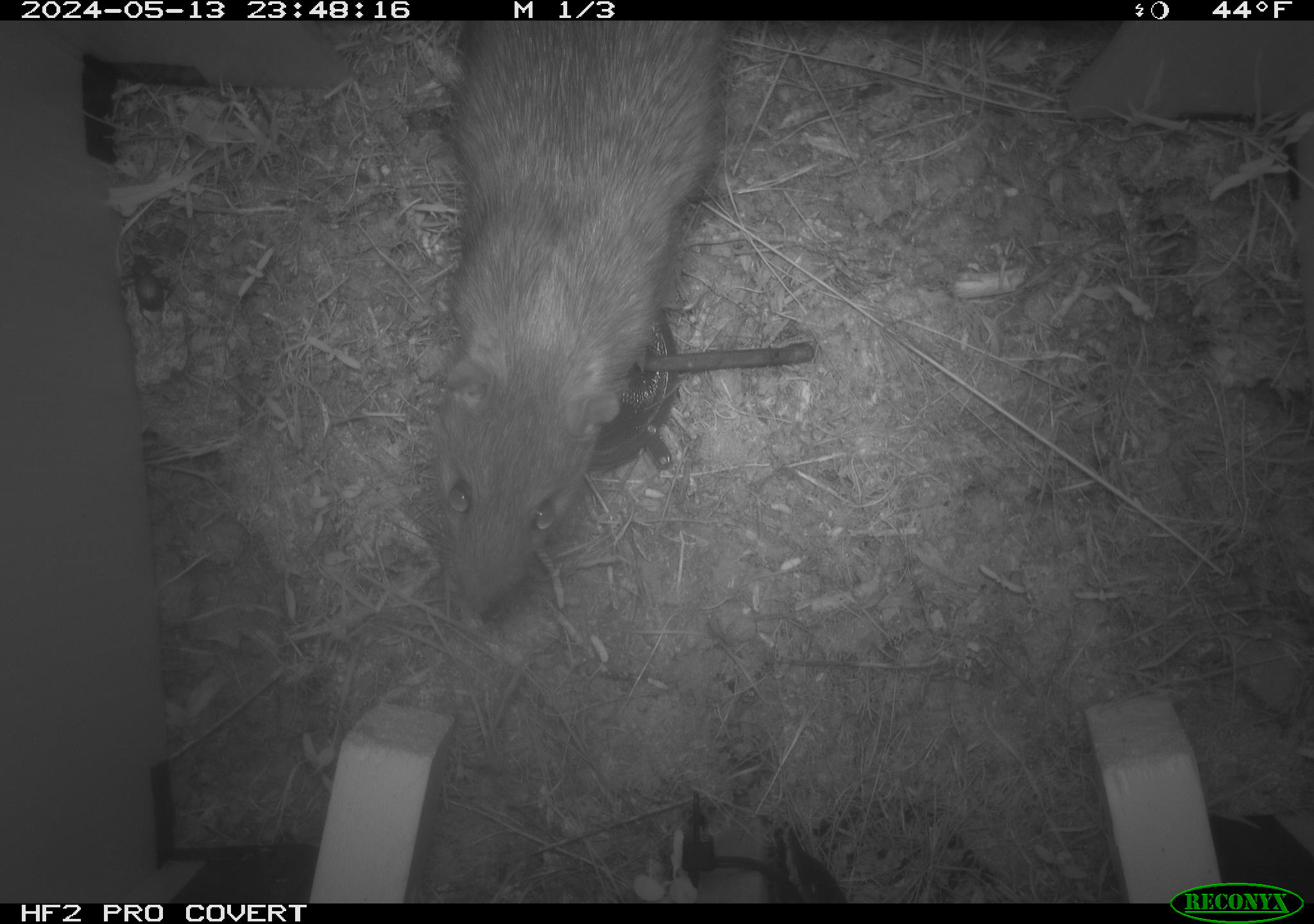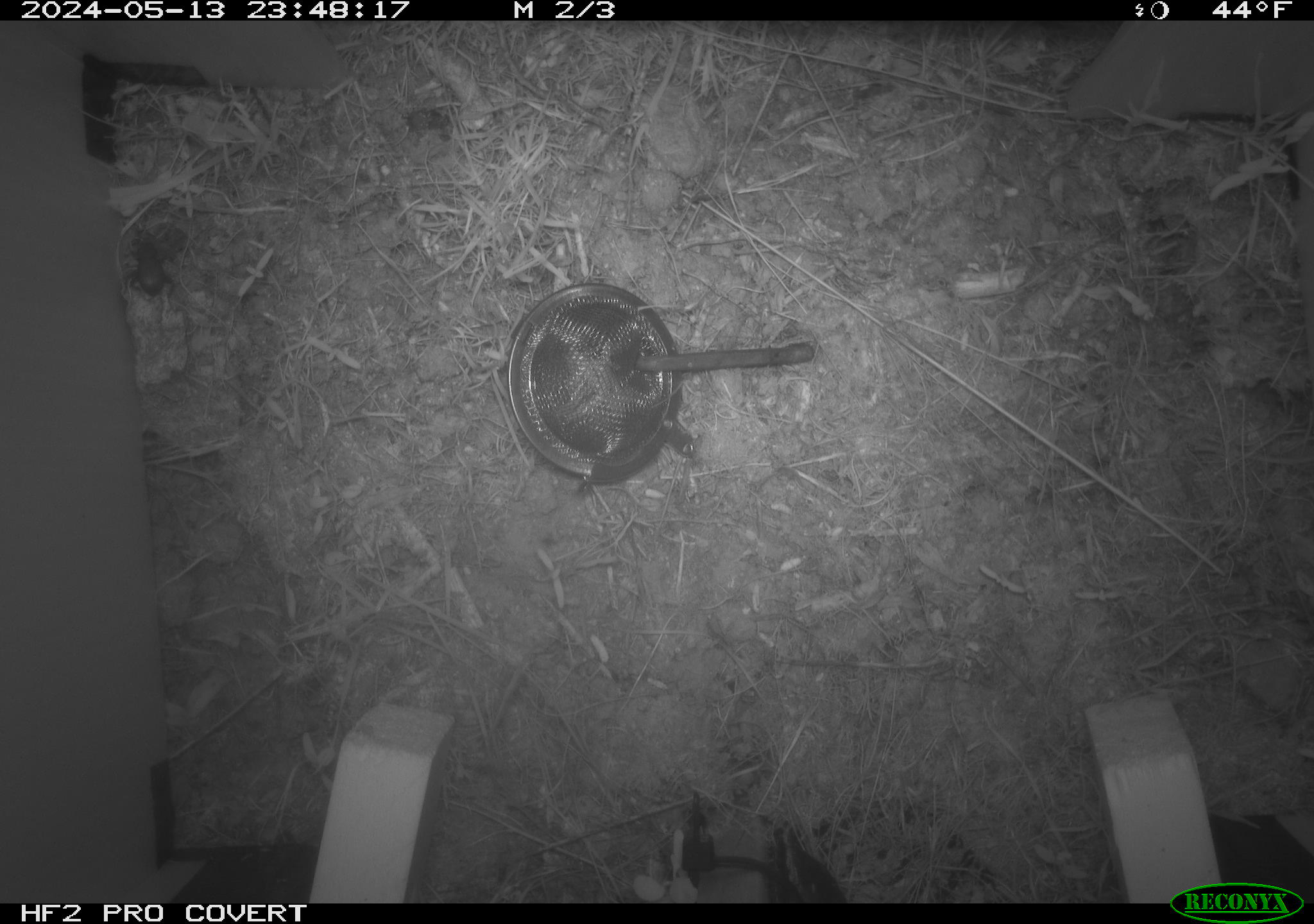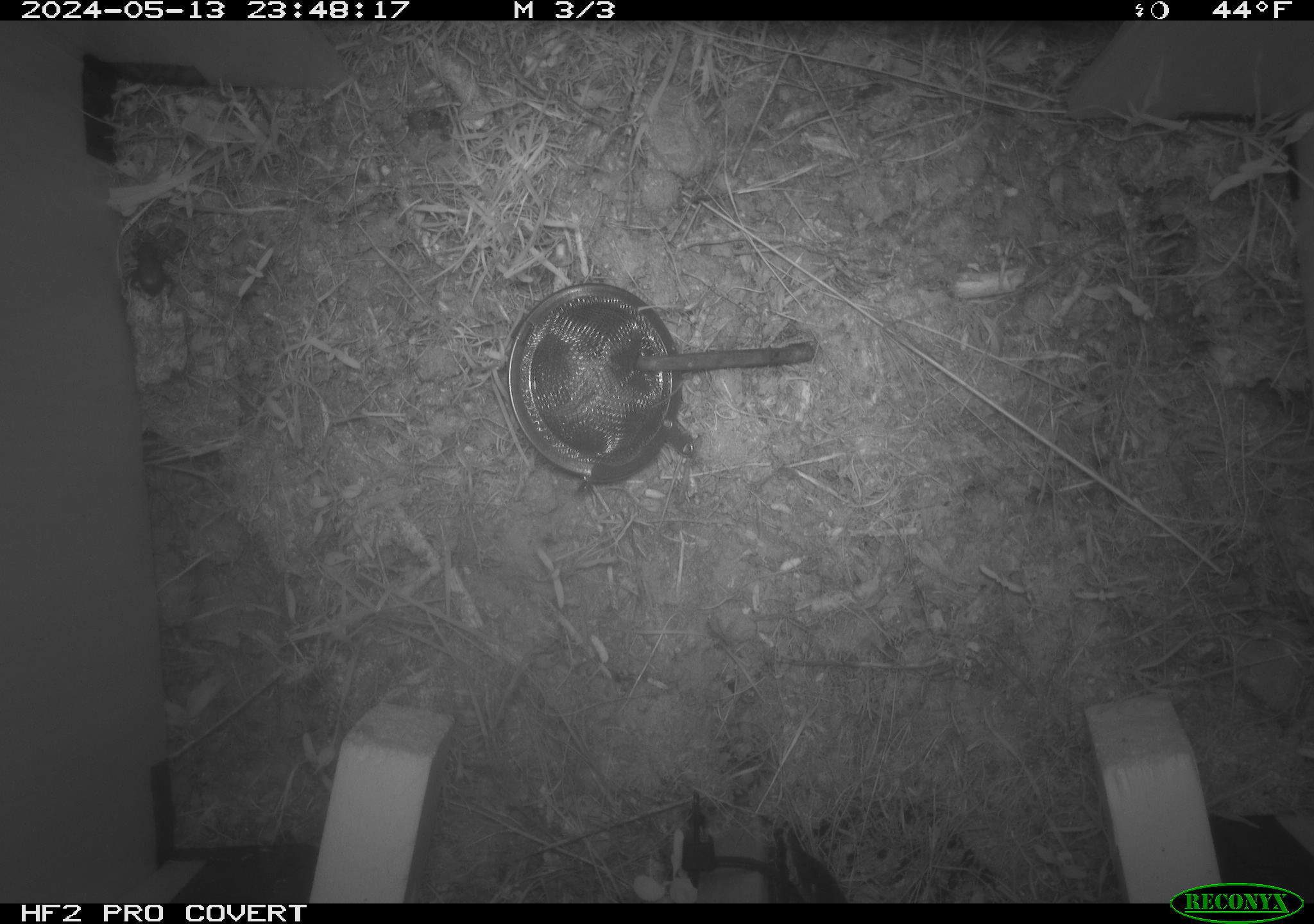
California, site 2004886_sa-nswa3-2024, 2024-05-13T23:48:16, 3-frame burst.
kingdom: Animalia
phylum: Chordata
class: Mammalia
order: Rodentia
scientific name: Rodentia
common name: rodent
Rodent (Rodentia).